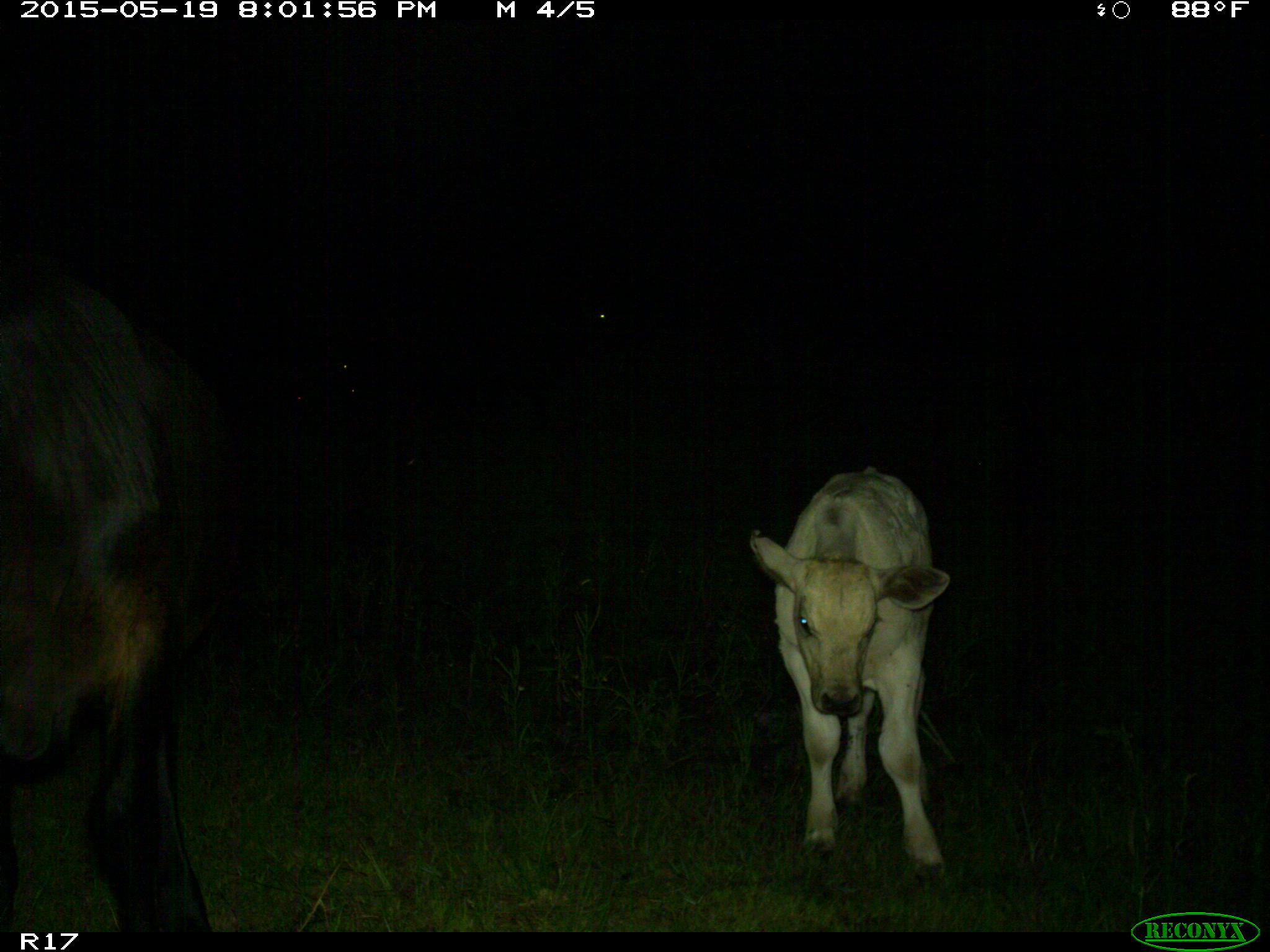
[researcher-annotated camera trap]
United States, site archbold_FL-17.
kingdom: Animalia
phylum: Chordata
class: Mammalia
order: Artiodactyla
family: Bovidae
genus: Bos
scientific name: Bos taurus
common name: domestic cow